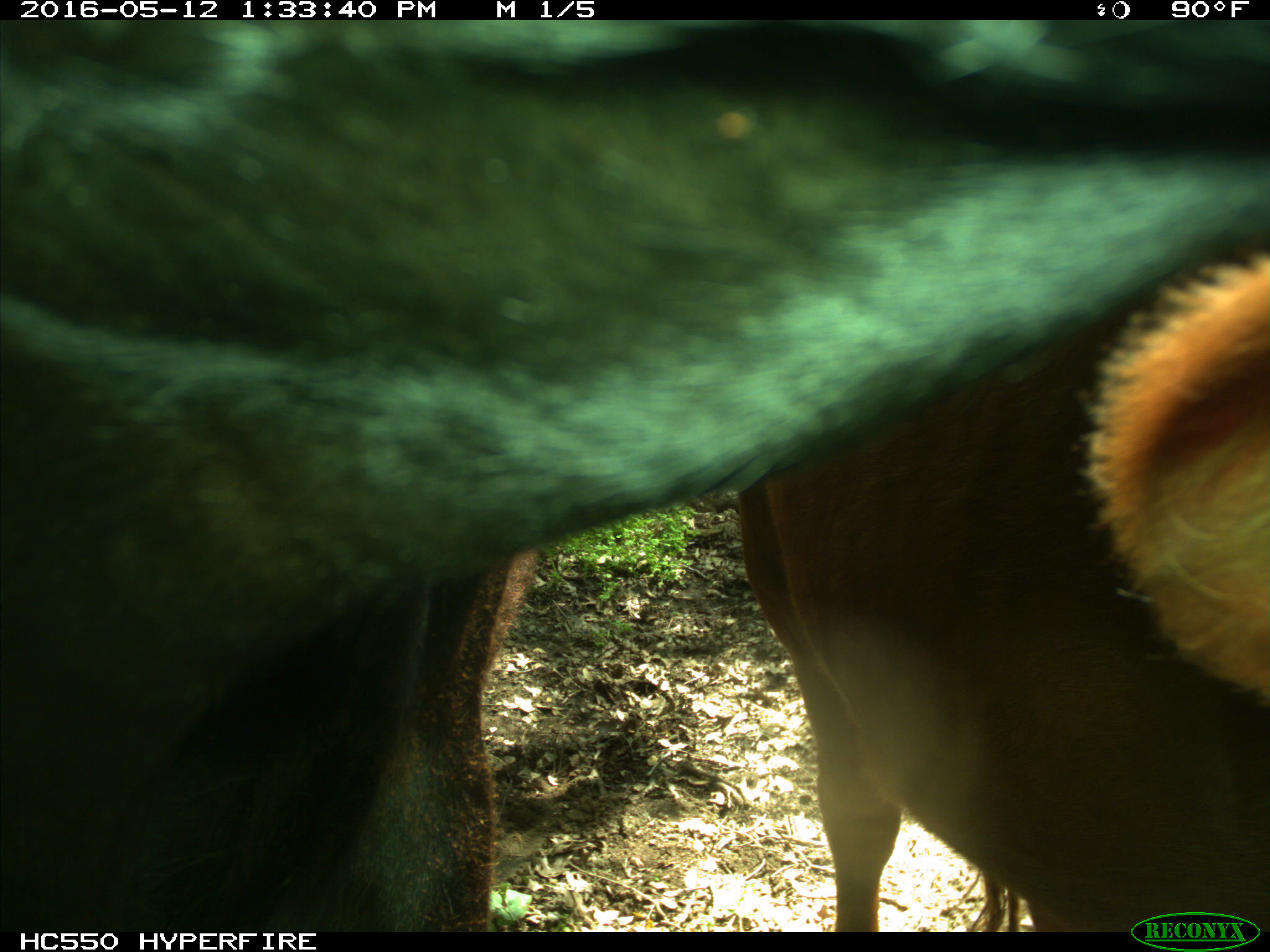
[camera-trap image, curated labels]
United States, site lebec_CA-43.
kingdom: Animalia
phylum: Chordata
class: Mammalia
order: Artiodactyla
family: Bovidae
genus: Bos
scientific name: Bos taurus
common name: domestic cow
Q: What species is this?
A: Bos taurus (domestic cow).